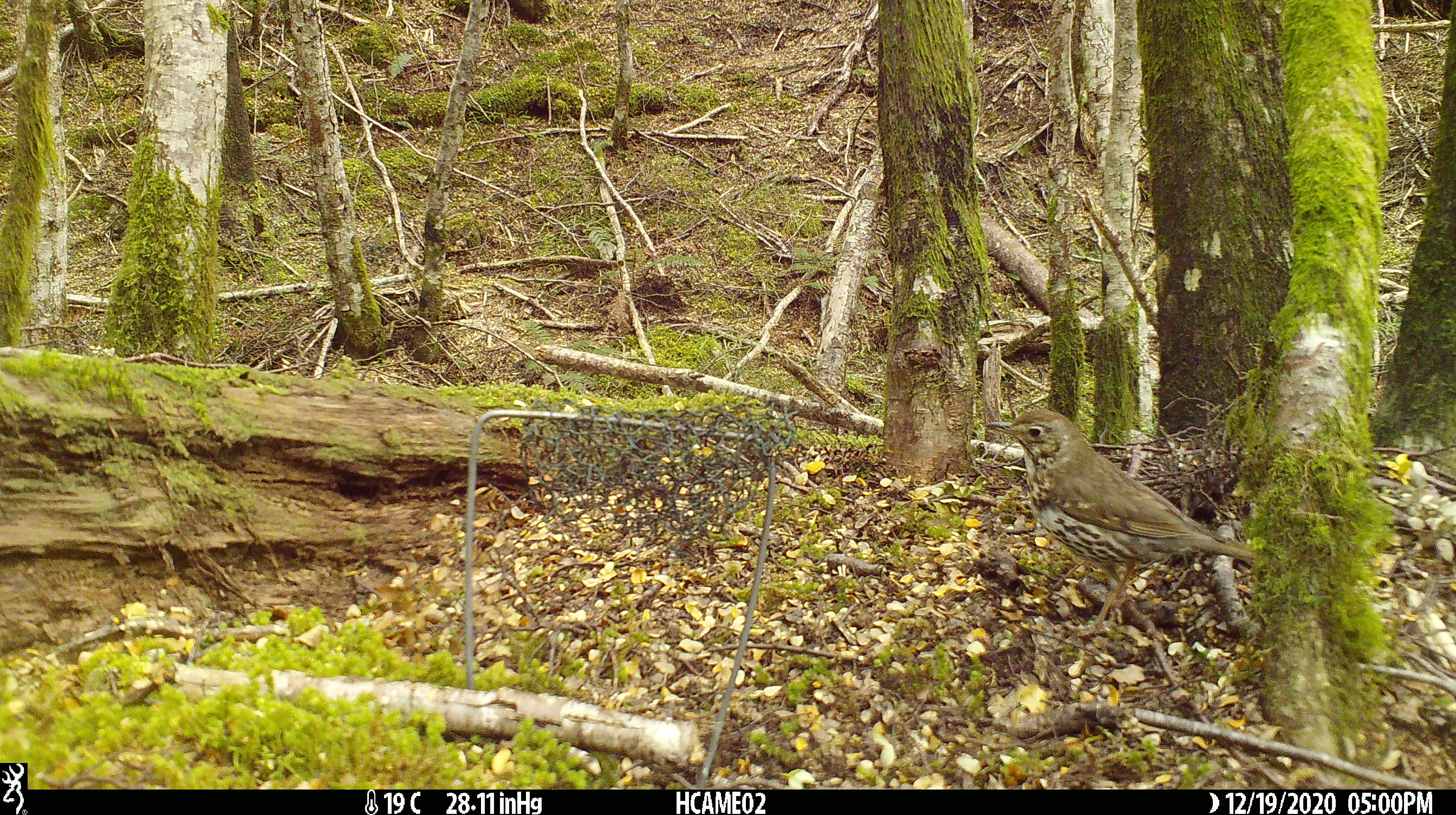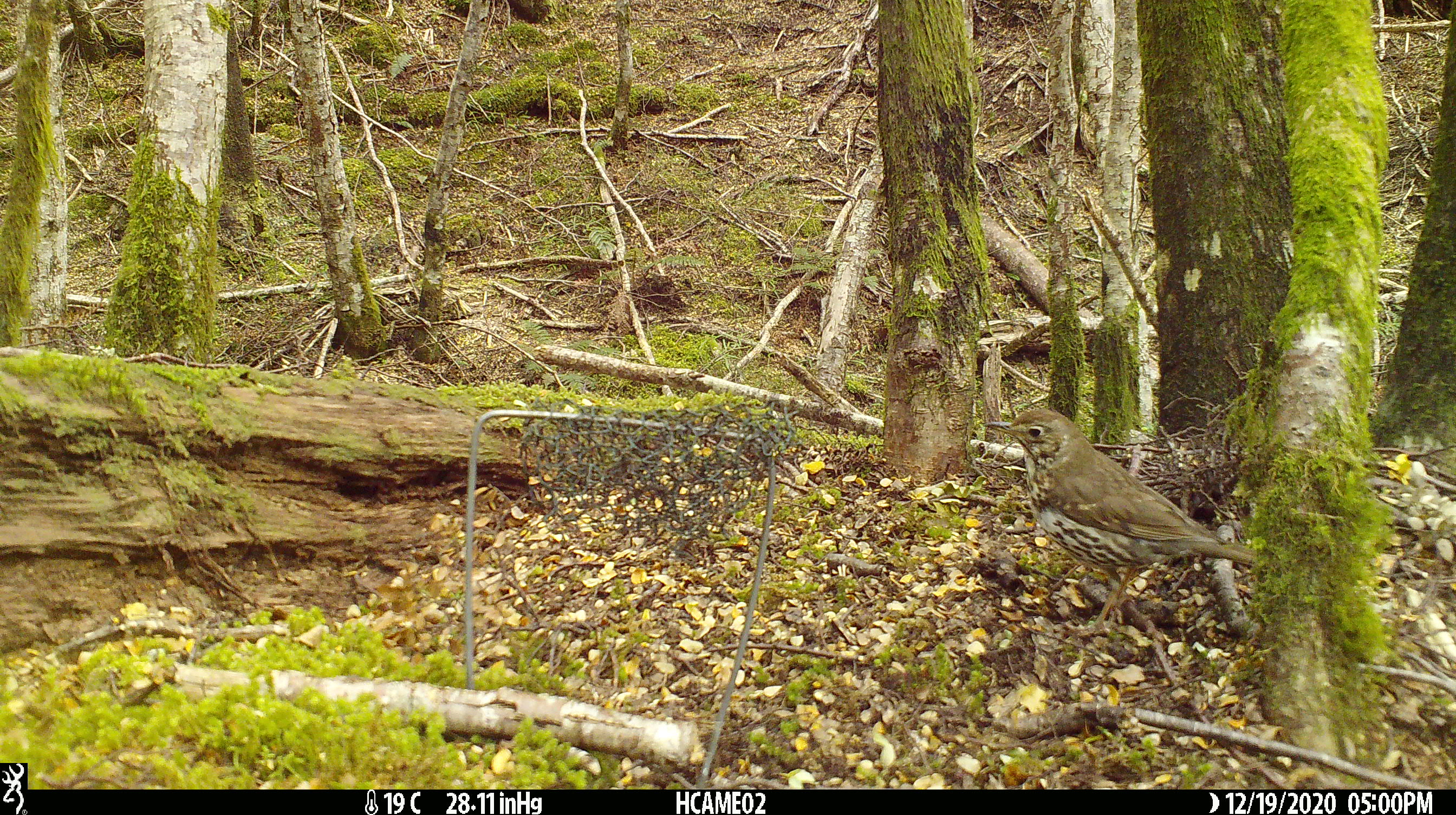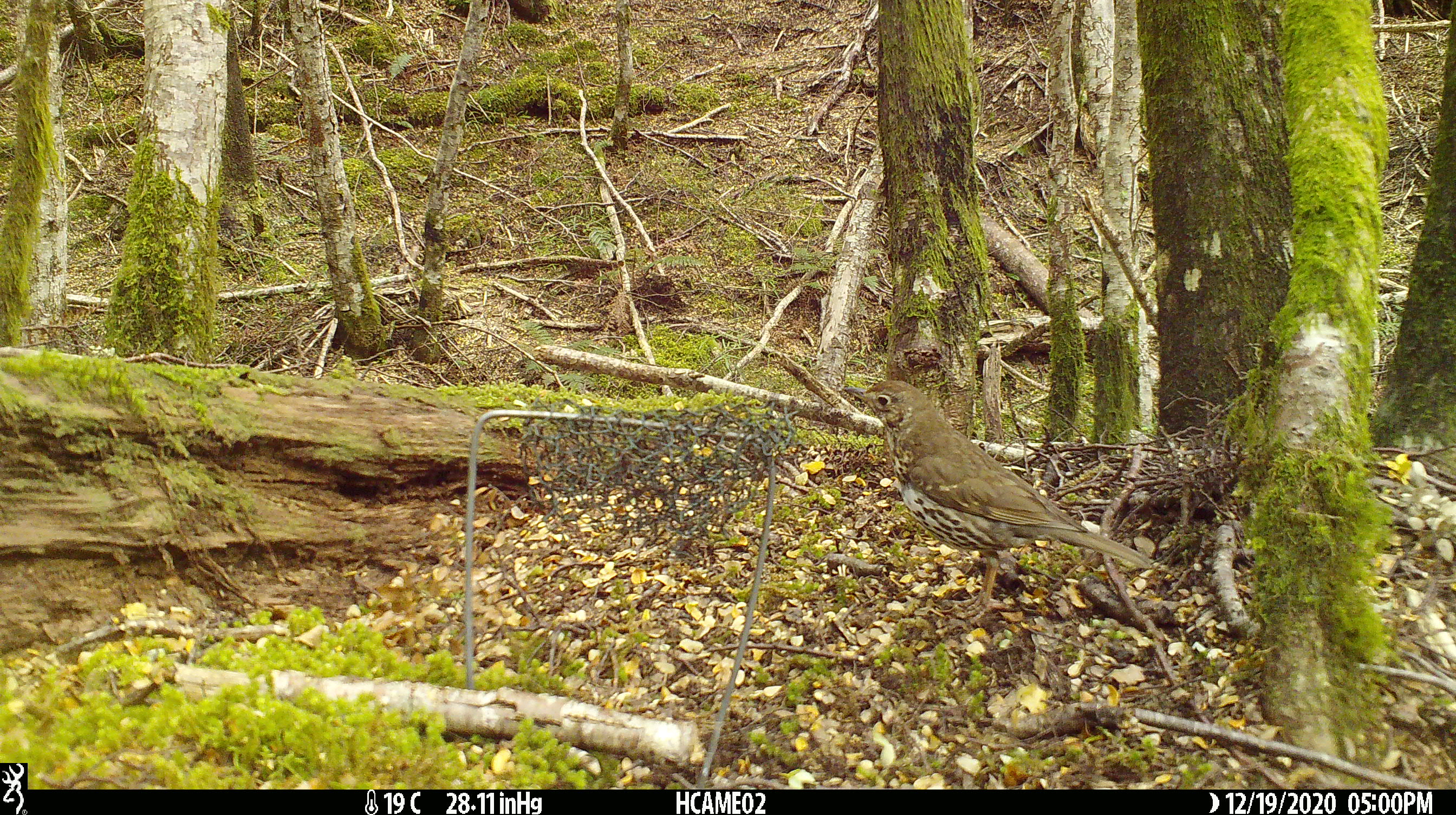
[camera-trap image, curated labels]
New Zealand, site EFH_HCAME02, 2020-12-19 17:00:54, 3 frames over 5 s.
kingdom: Animalia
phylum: Chordata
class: Aves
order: Passeriformes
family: Turdidae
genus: Turdus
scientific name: Turdus philomelos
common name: song thrush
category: thrush